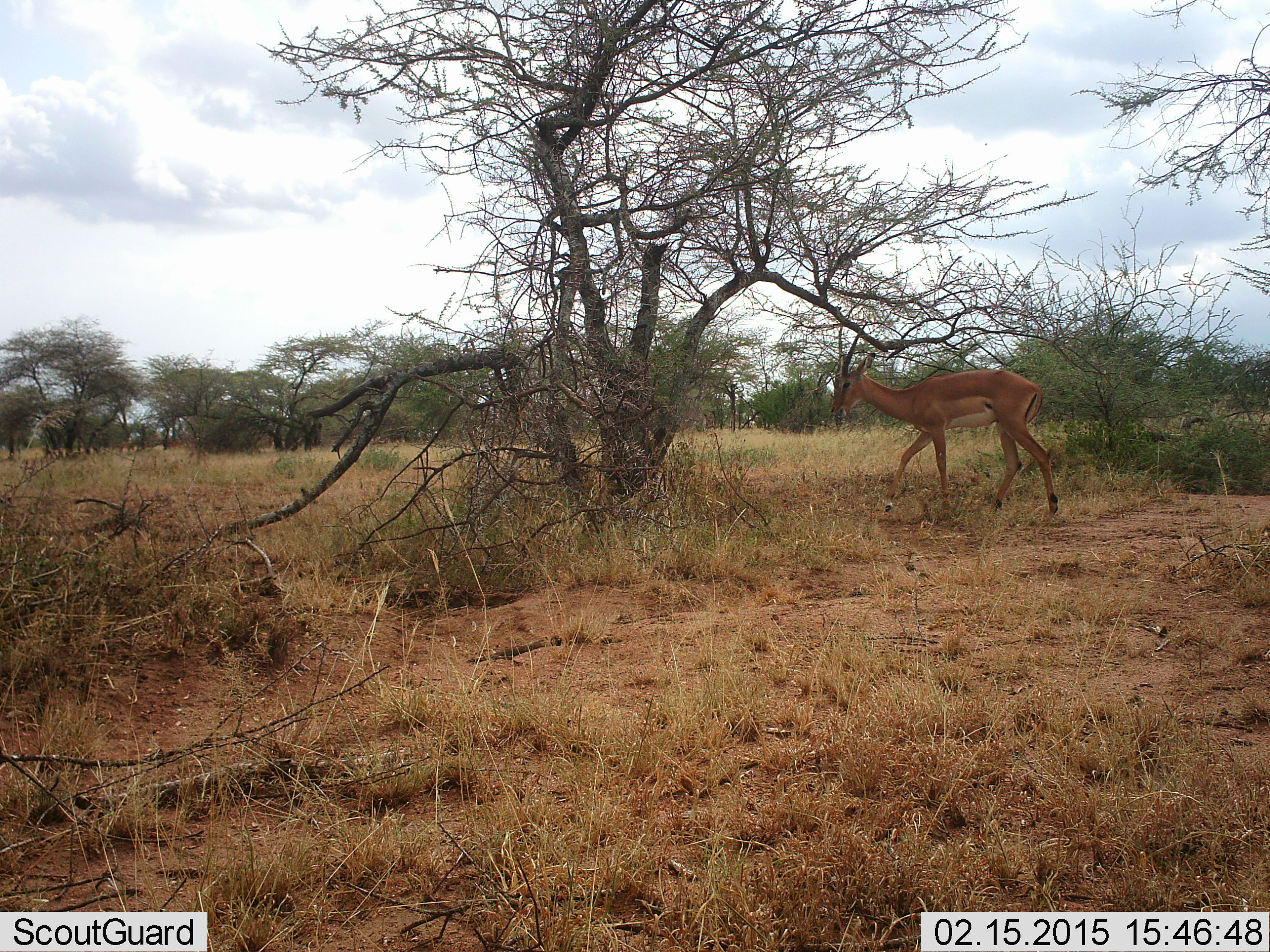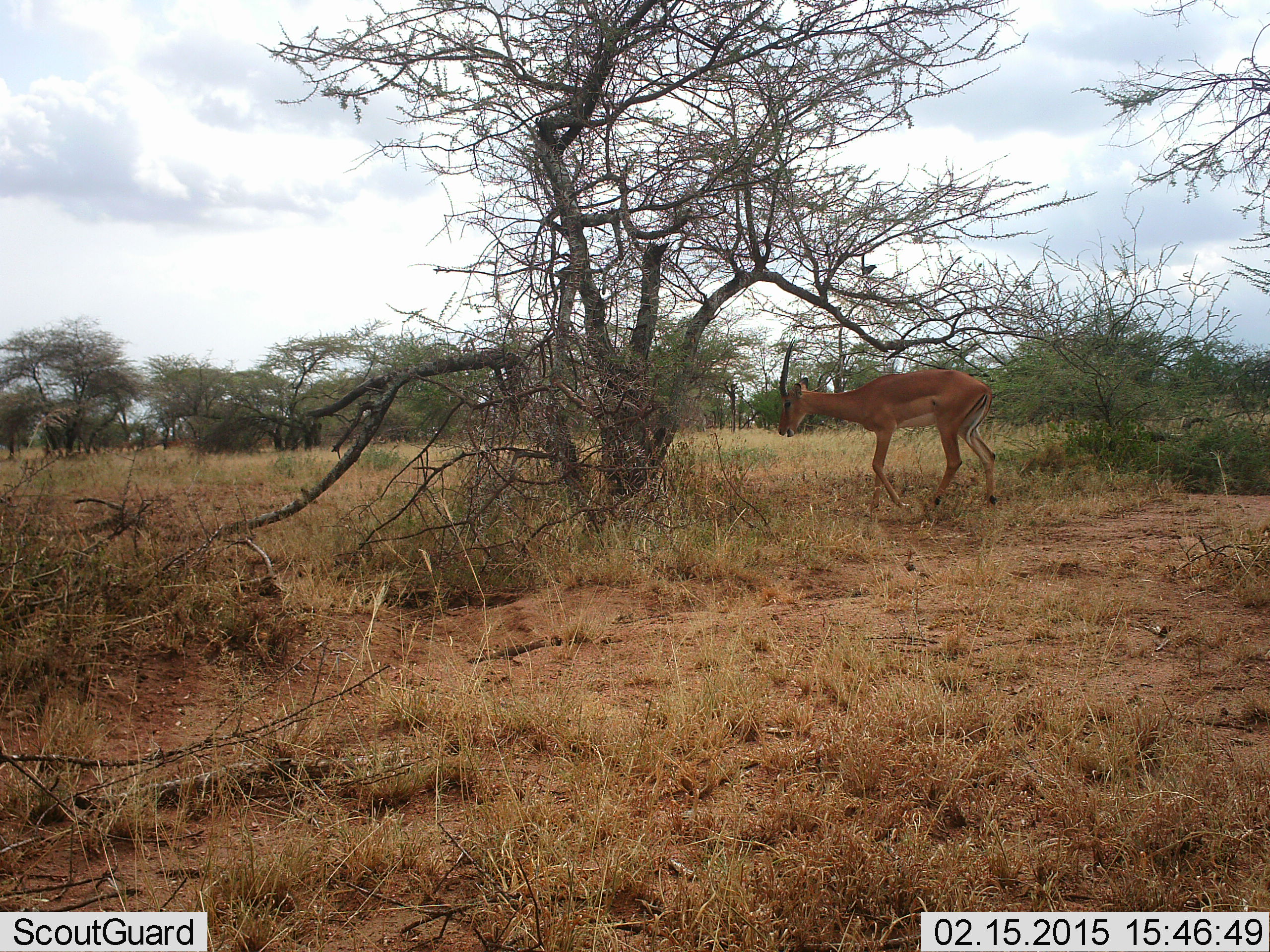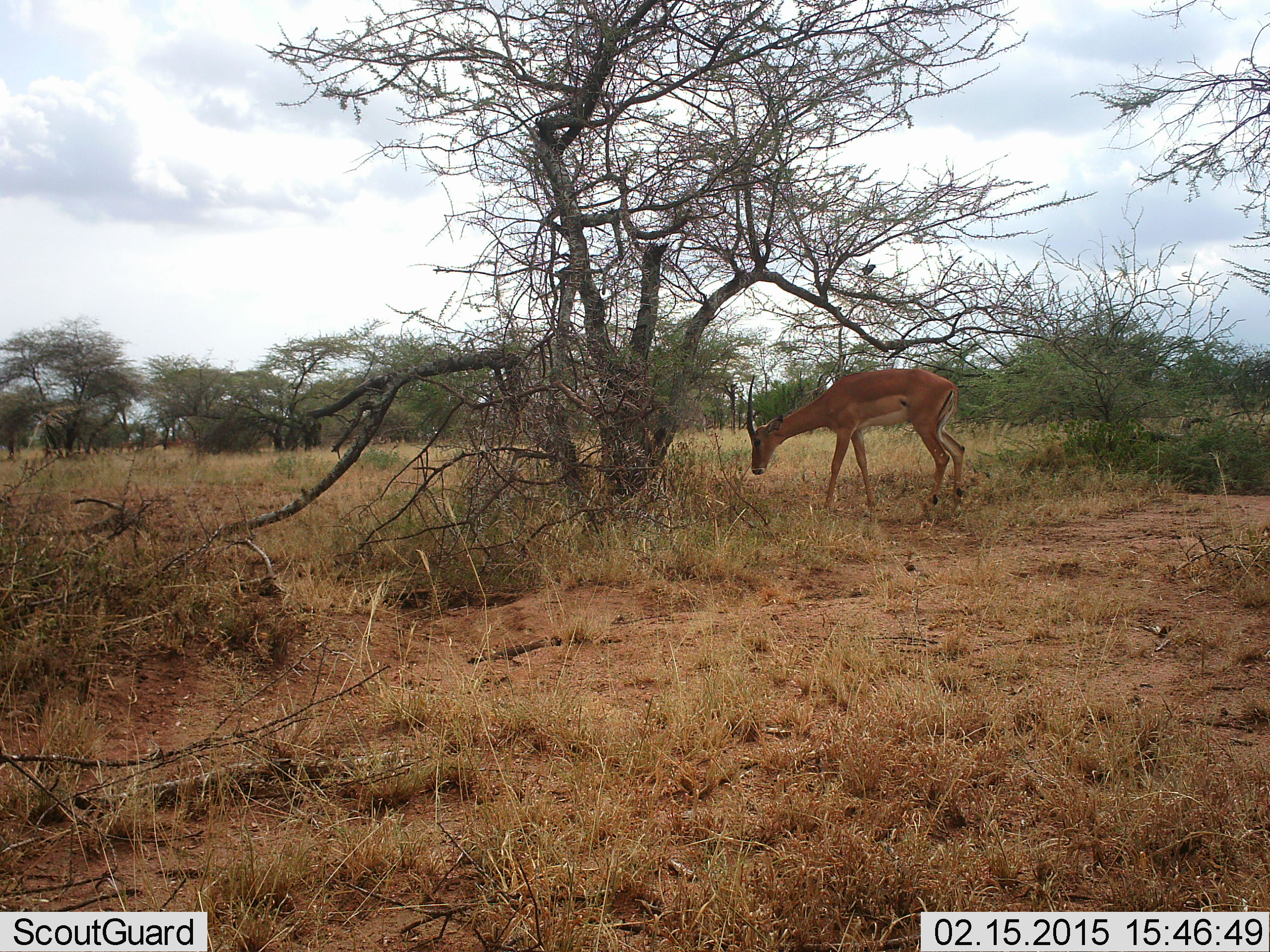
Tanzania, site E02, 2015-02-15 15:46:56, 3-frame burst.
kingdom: Animalia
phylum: Chordata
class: Mammalia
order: Artiodactyla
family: Bovidae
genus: Aepyceros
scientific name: Aepyceros melampus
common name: impala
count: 1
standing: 0%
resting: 0%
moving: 91%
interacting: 0%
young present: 0%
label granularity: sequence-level